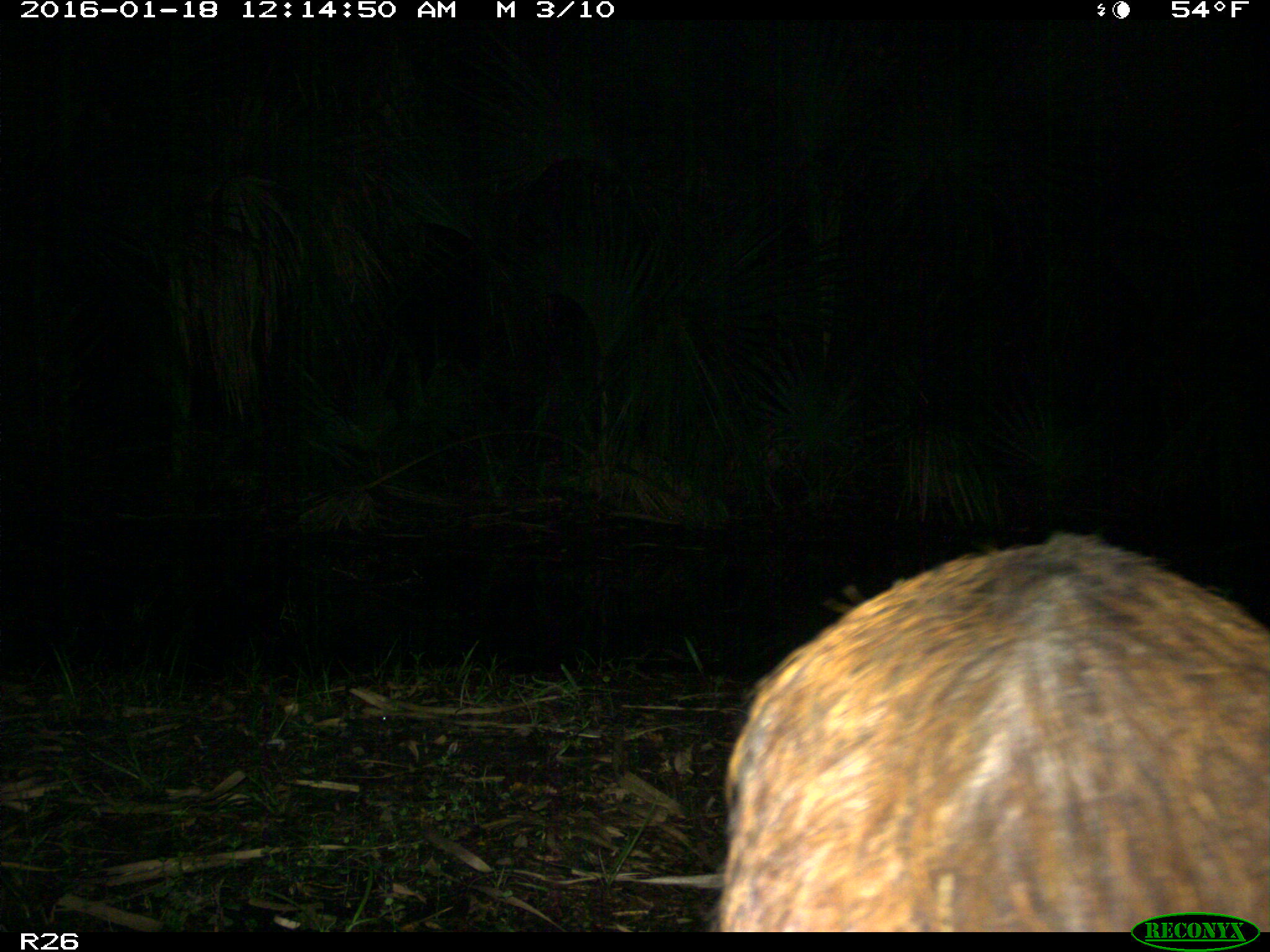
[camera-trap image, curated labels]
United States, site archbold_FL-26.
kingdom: Animalia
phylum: Chordata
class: Mammalia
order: Artiodactyla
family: Suidae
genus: Sus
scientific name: Sus scrofa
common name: wild boar